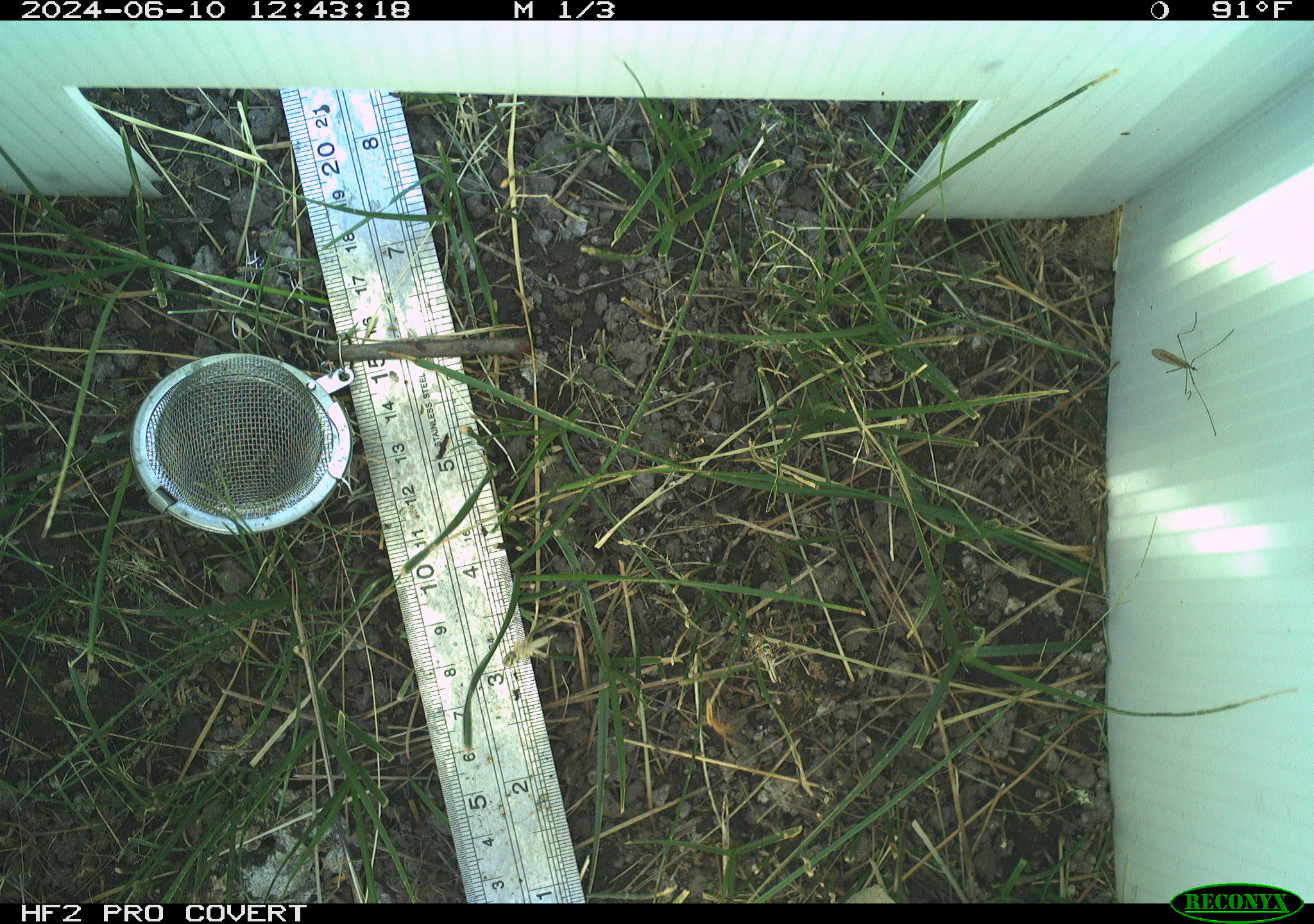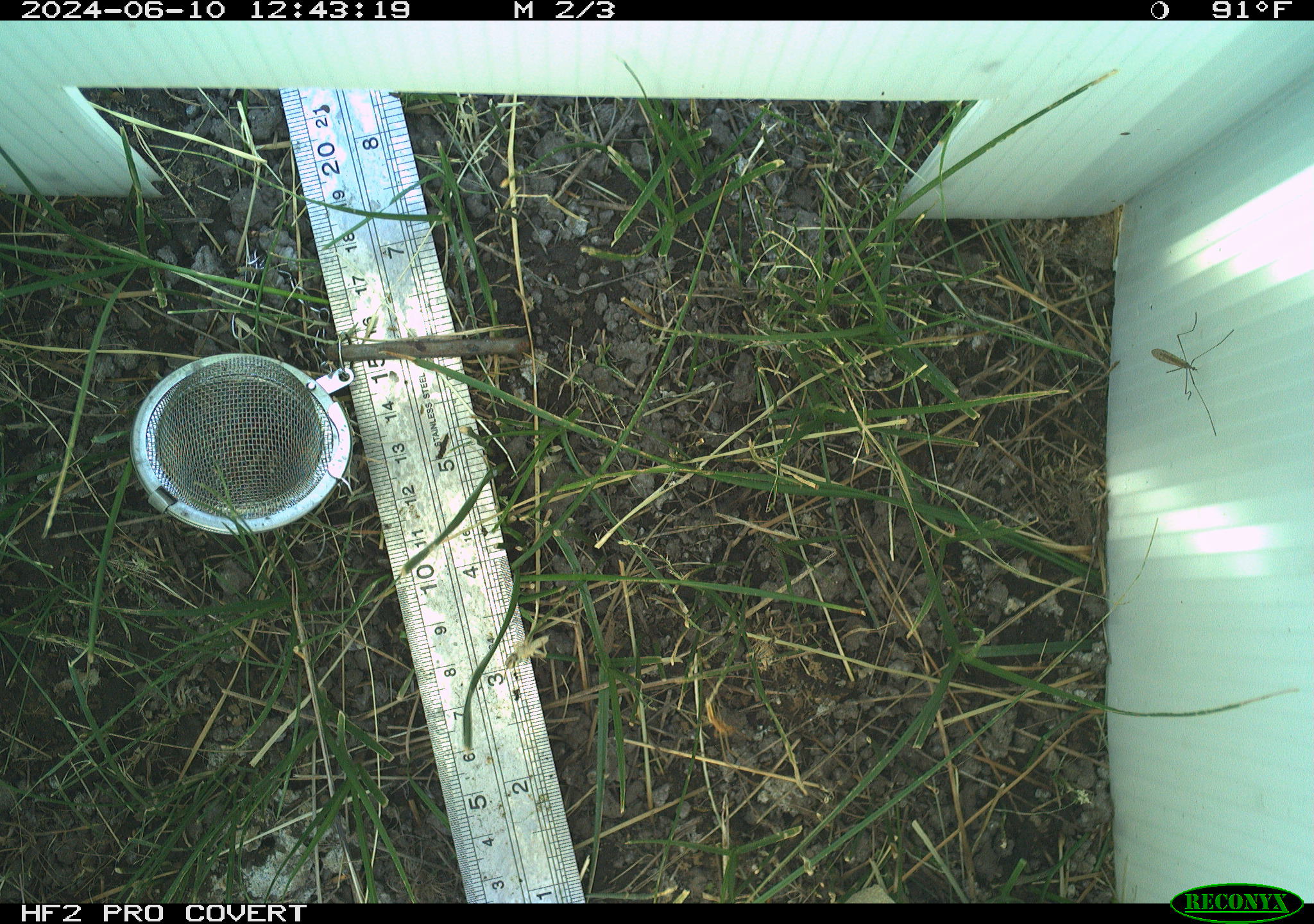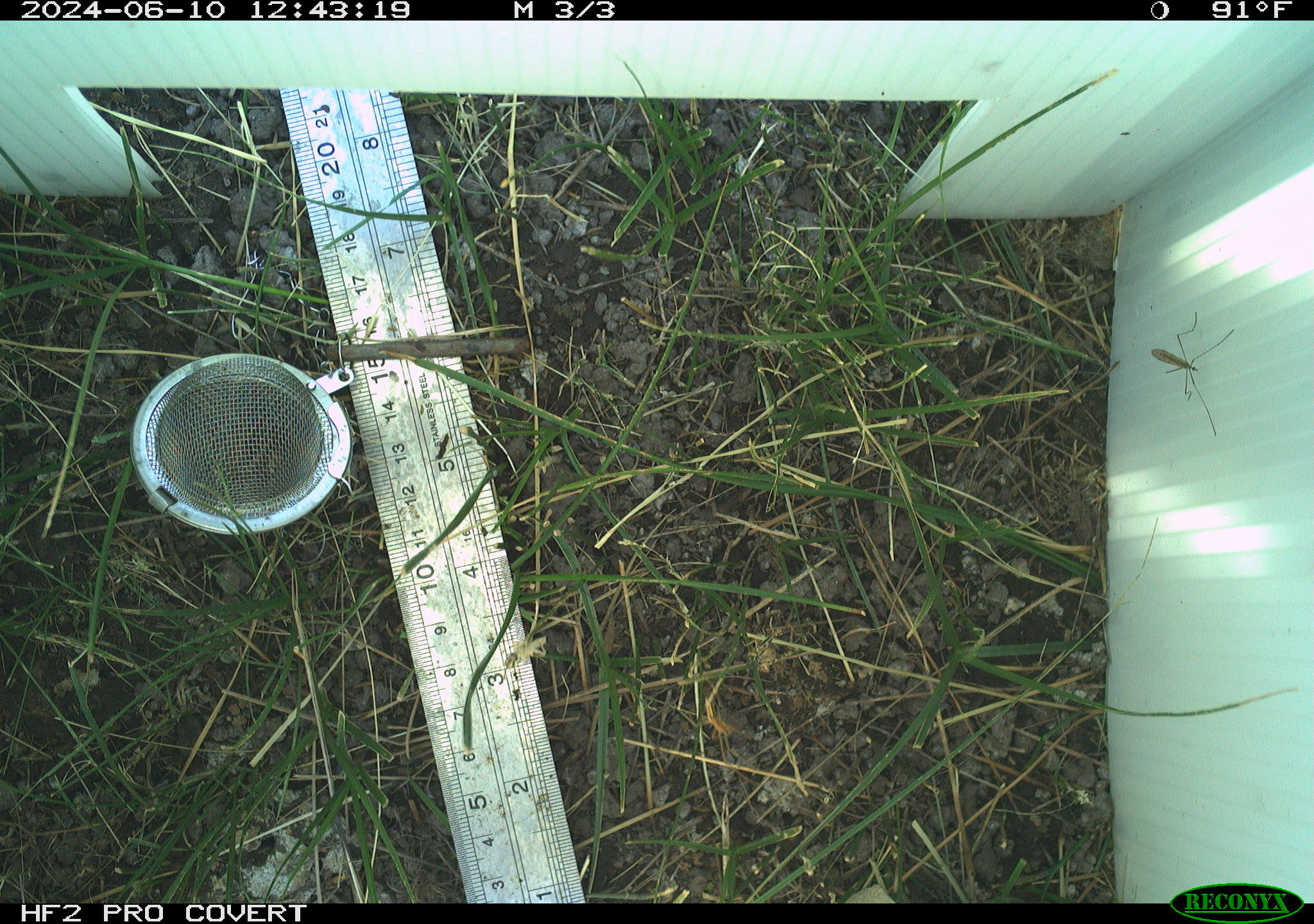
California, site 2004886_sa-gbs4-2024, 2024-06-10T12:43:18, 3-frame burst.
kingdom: Animalia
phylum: Arthropoda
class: Insecta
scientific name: Insecta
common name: insect